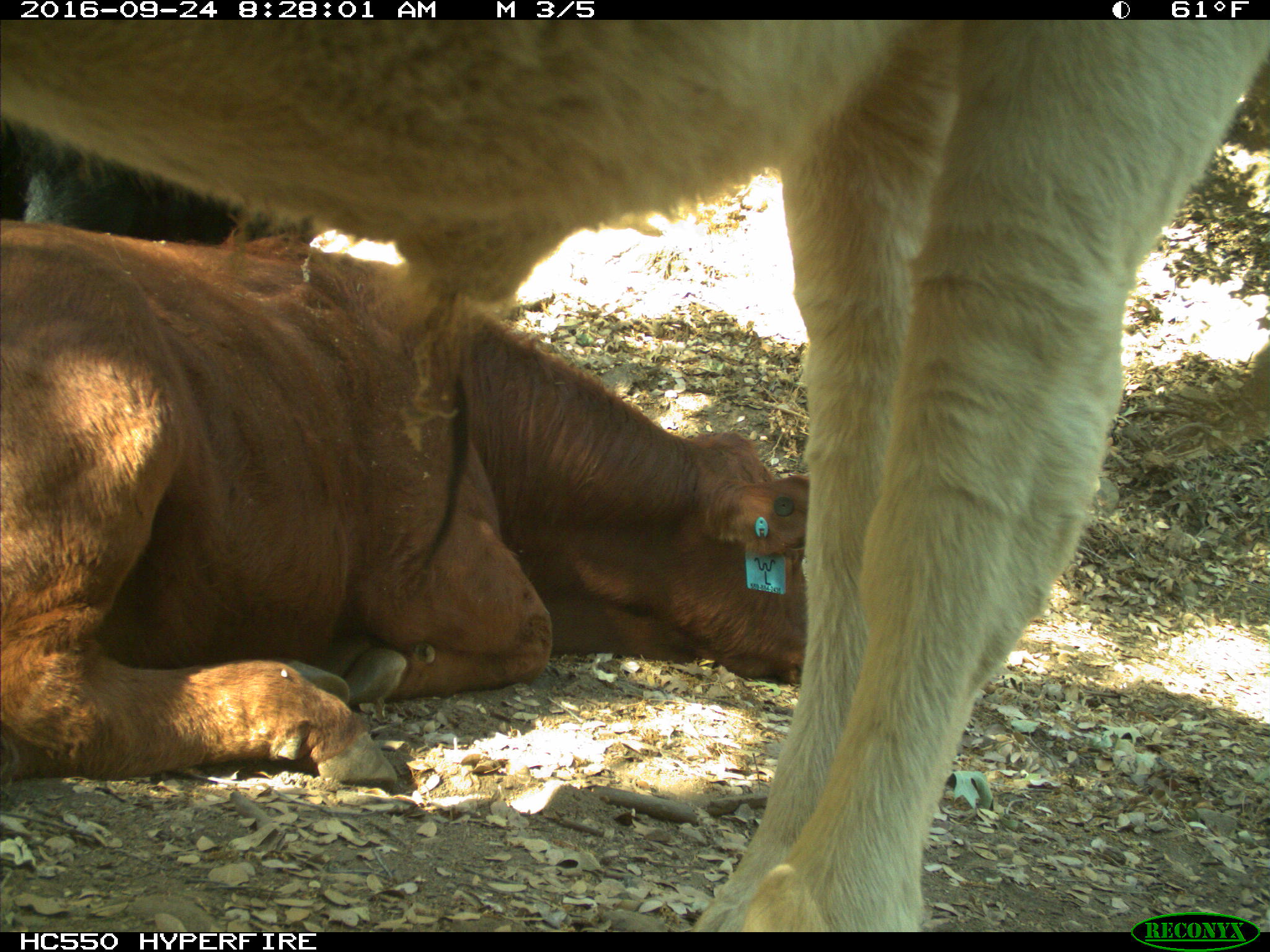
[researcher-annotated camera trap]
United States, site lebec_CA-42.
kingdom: Animalia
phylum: Chordata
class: Mammalia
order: Artiodactyla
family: Bovidae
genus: Bos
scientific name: Bos taurus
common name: domestic cow